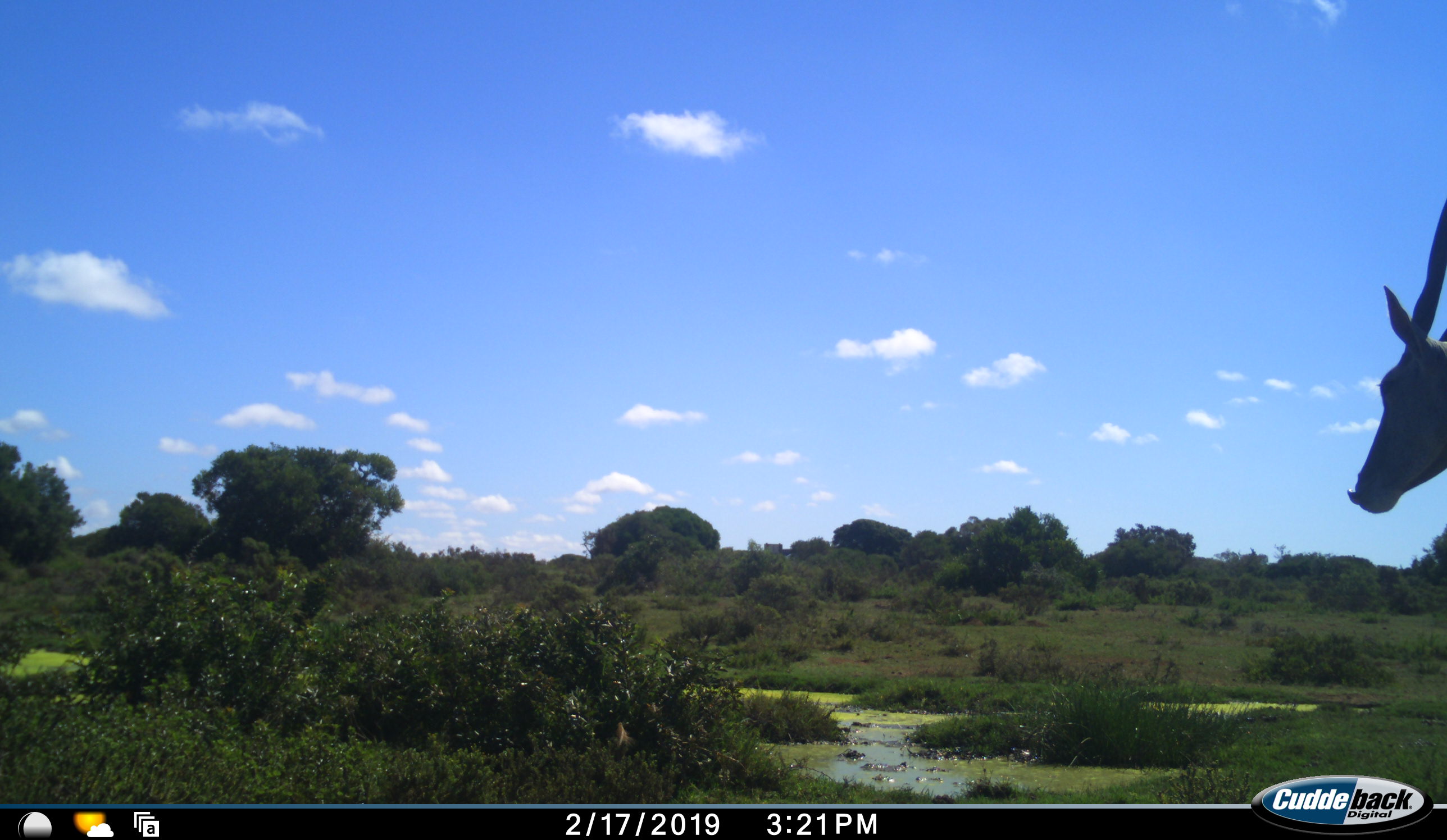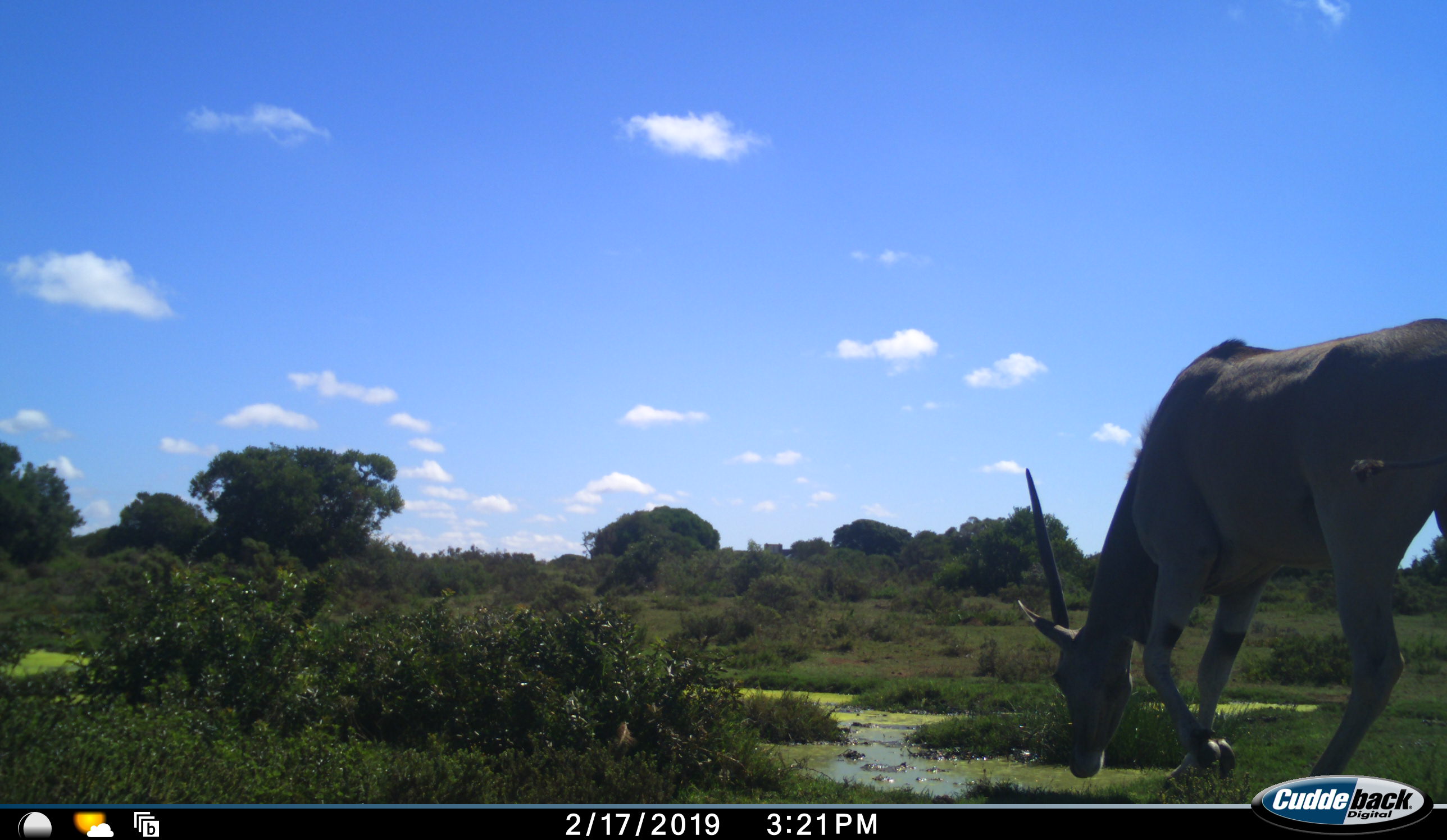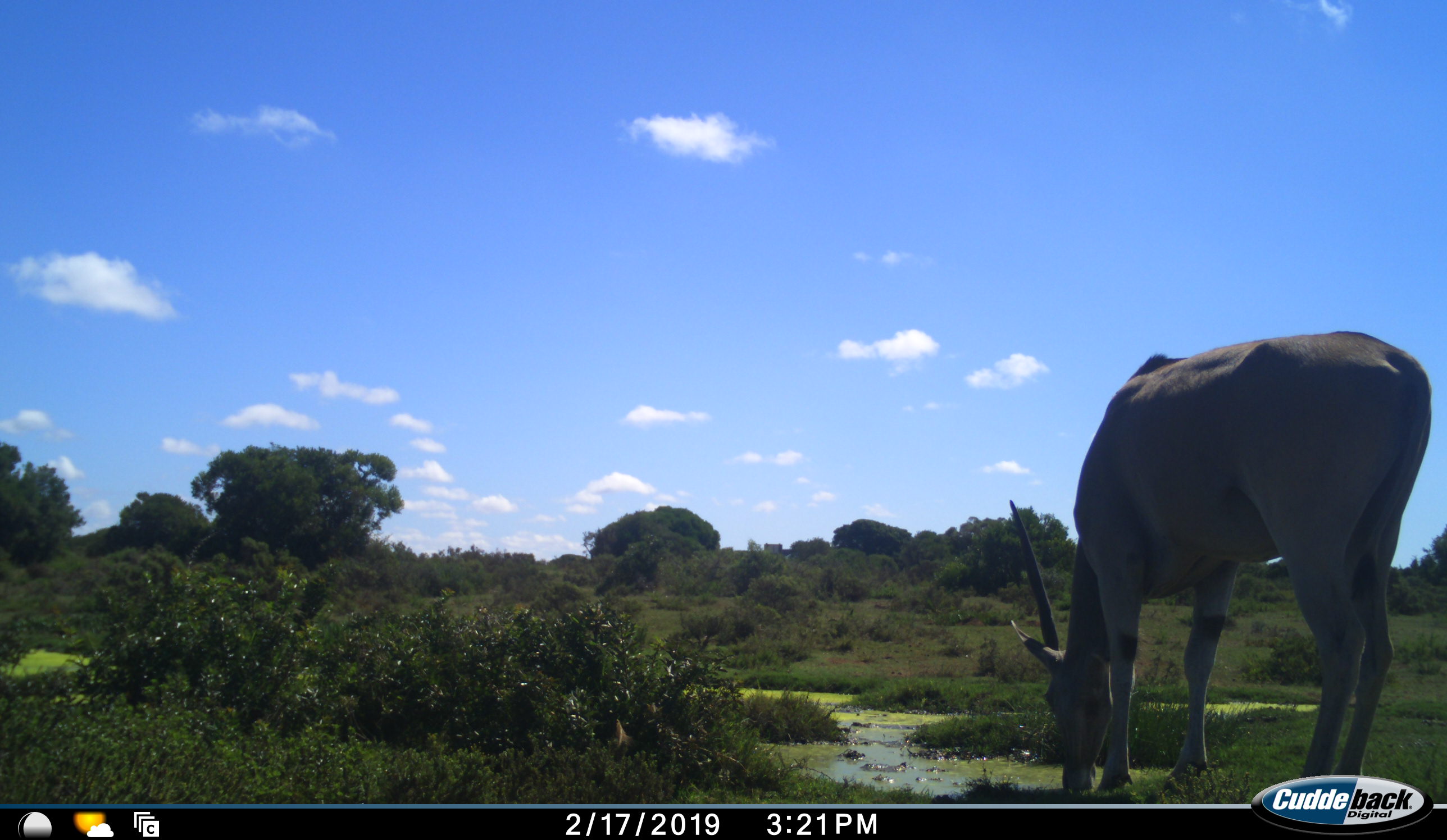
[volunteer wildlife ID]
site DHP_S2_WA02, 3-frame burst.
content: unidentified animal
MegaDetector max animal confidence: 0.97